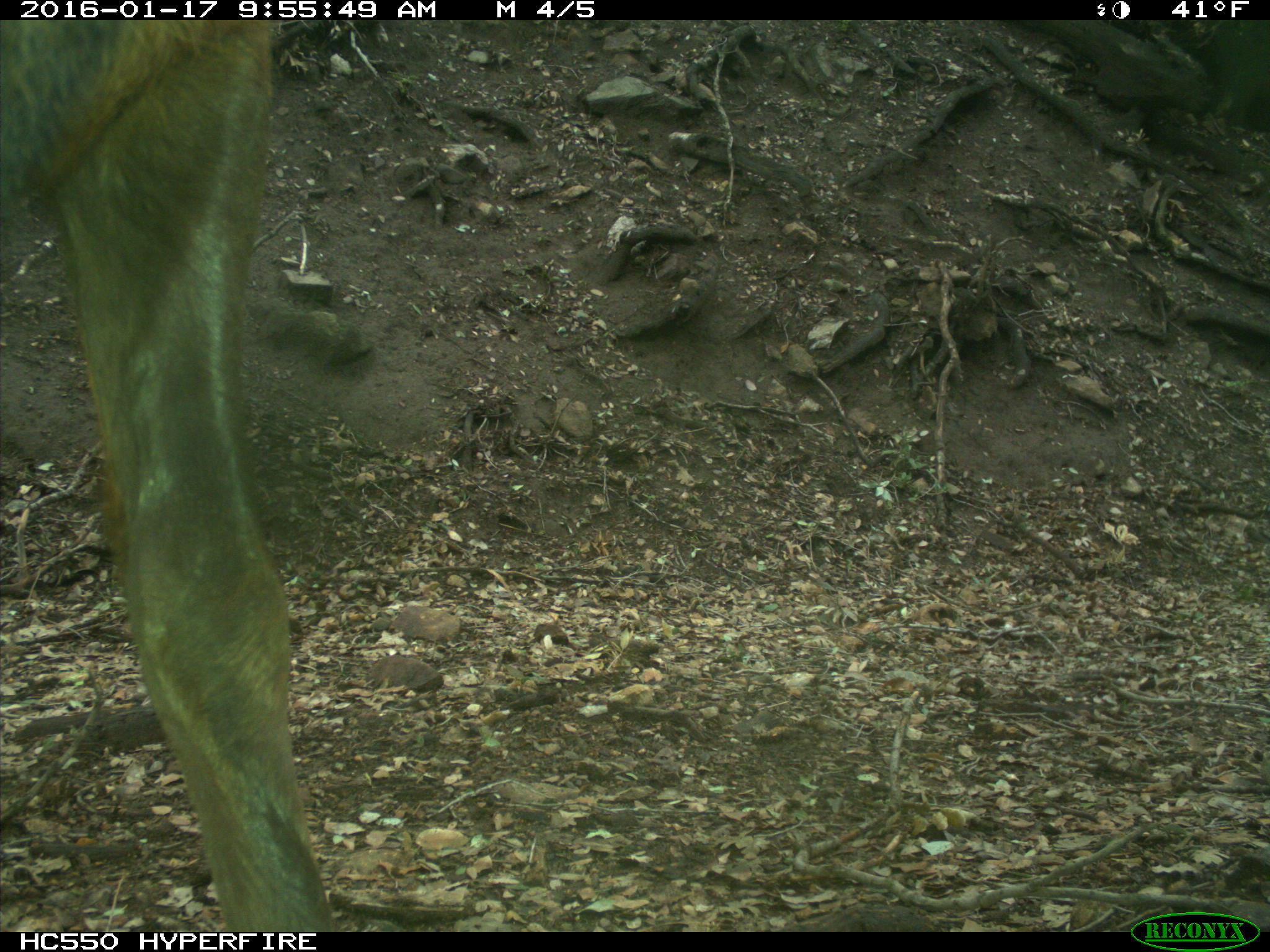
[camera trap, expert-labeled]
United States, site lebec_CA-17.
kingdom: Animalia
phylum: Chordata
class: Mammalia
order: Artiodactyla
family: Cervidae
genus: Cervus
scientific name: Cervus canadensis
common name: elk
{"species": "Cervus canadensis (elk)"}